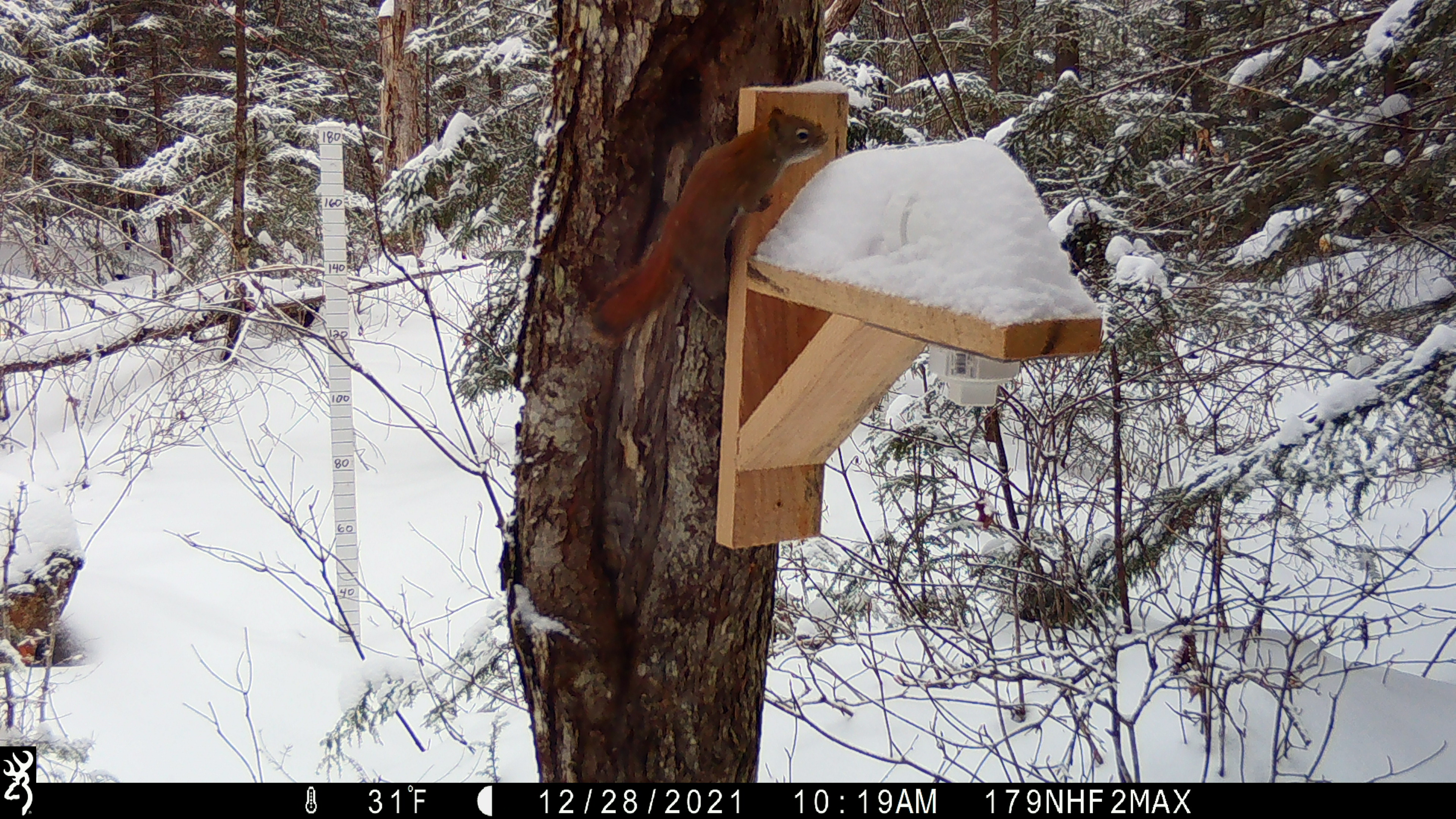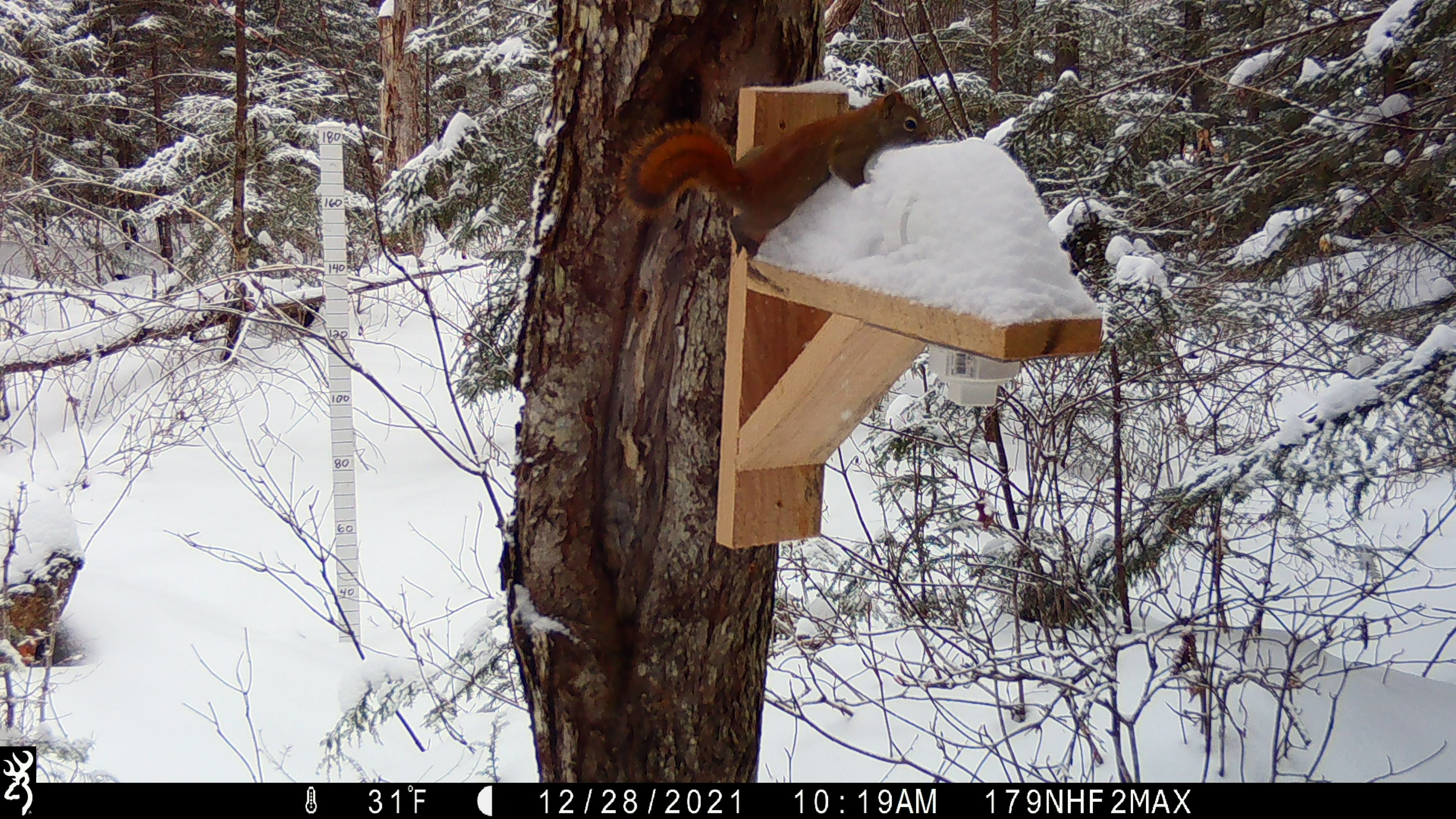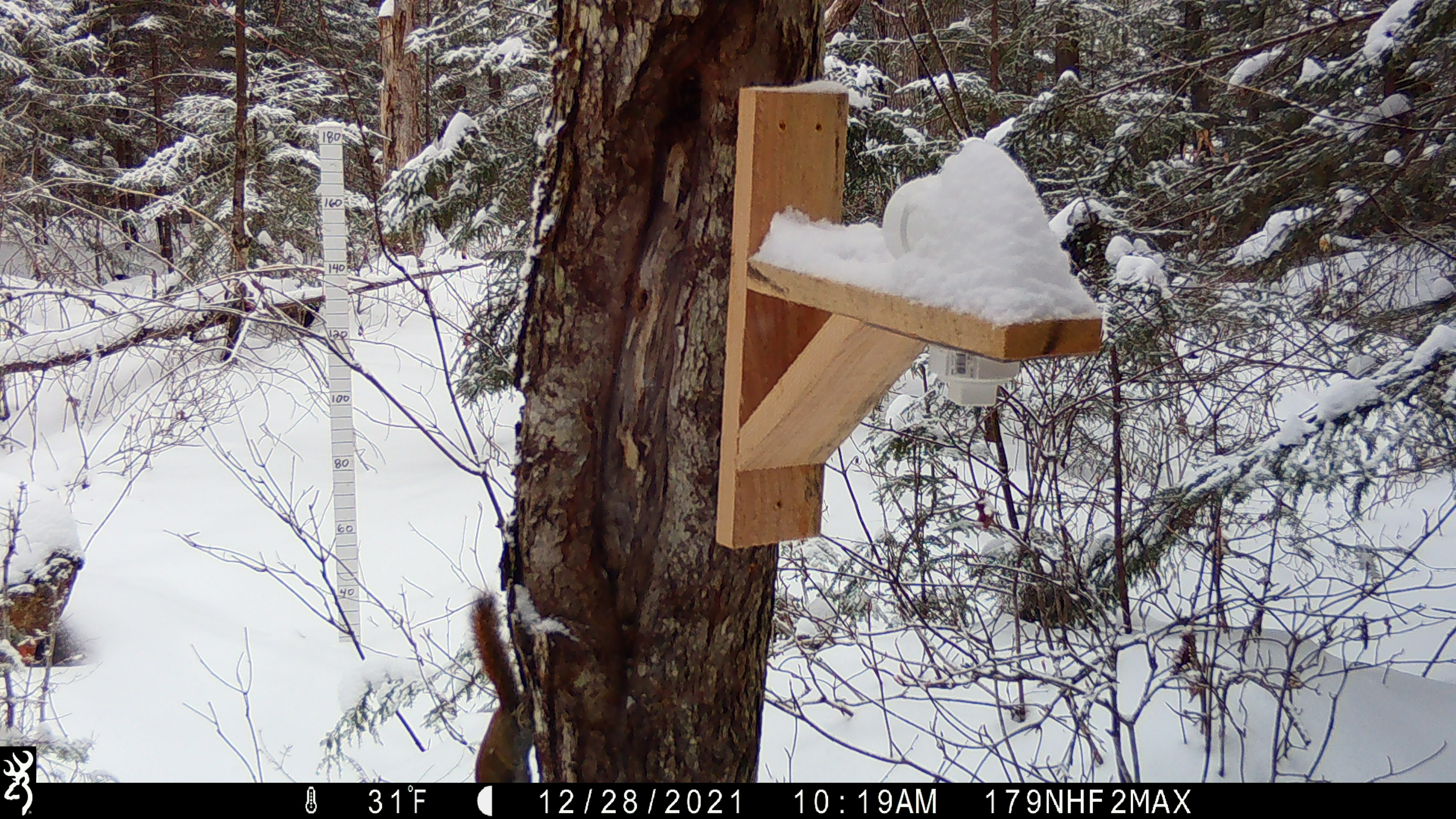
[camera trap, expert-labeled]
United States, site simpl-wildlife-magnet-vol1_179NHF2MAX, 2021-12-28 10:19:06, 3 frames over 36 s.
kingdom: Animalia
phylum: Chordata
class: Mammalia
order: Rodentia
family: Sciuridae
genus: Tamiasciurus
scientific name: Tamiasciurus hudsonicus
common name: red squirrel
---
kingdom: Animalia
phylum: Chordata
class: Mammalia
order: Rodentia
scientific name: Rodentia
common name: mouse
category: mouse sp.